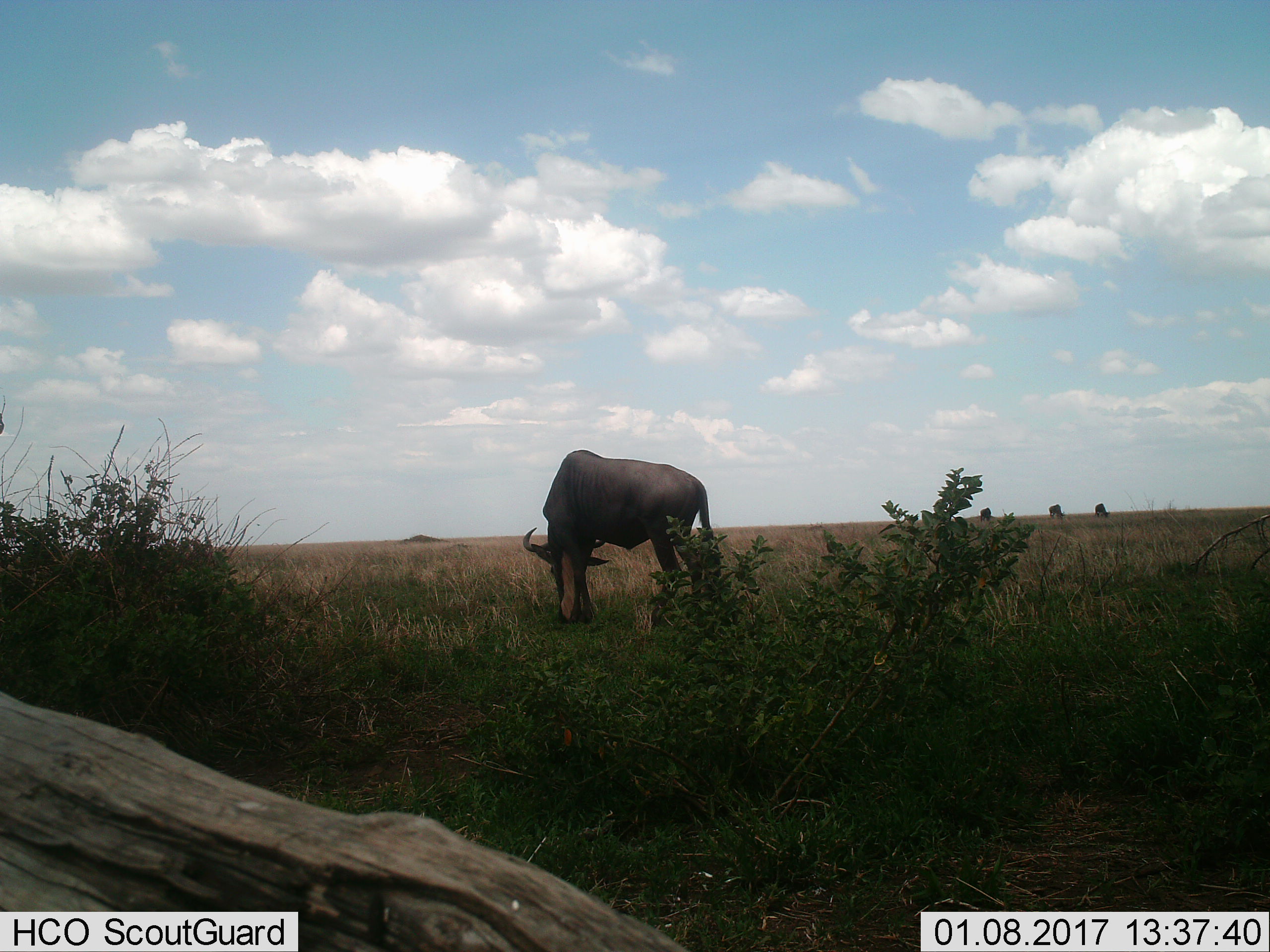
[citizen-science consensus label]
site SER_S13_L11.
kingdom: Animalia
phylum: Chordata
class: Mammalia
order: Artiodactyla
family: Bovidae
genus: Connochaetes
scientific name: Connochaetes taurinus taurinus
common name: blue wildebeest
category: wildebeestblue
Wildebeestblue (blue wildebeest) (Connochaetes taurinus taurinus), count 4. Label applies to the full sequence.